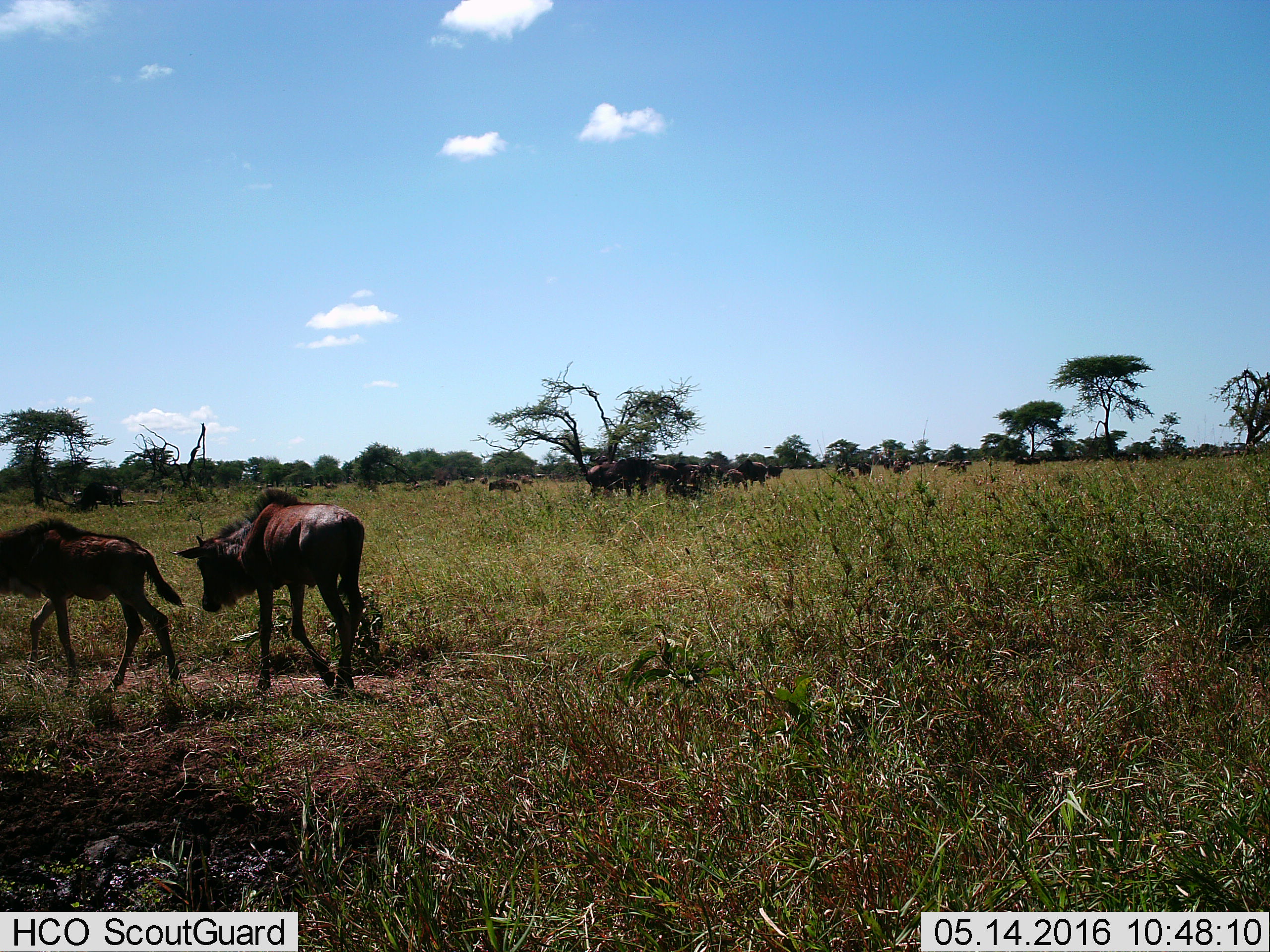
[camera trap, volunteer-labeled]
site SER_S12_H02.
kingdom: Animalia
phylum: Chordata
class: Mammalia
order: Artiodactyla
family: Bovidae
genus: Connochaetes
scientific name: Connochaetes taurinus taurinus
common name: blue wildebeest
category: wildebeestblue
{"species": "wildebeestblue (blue wildebeest) (Connochaetes taurinus taurinus)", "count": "11-50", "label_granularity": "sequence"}